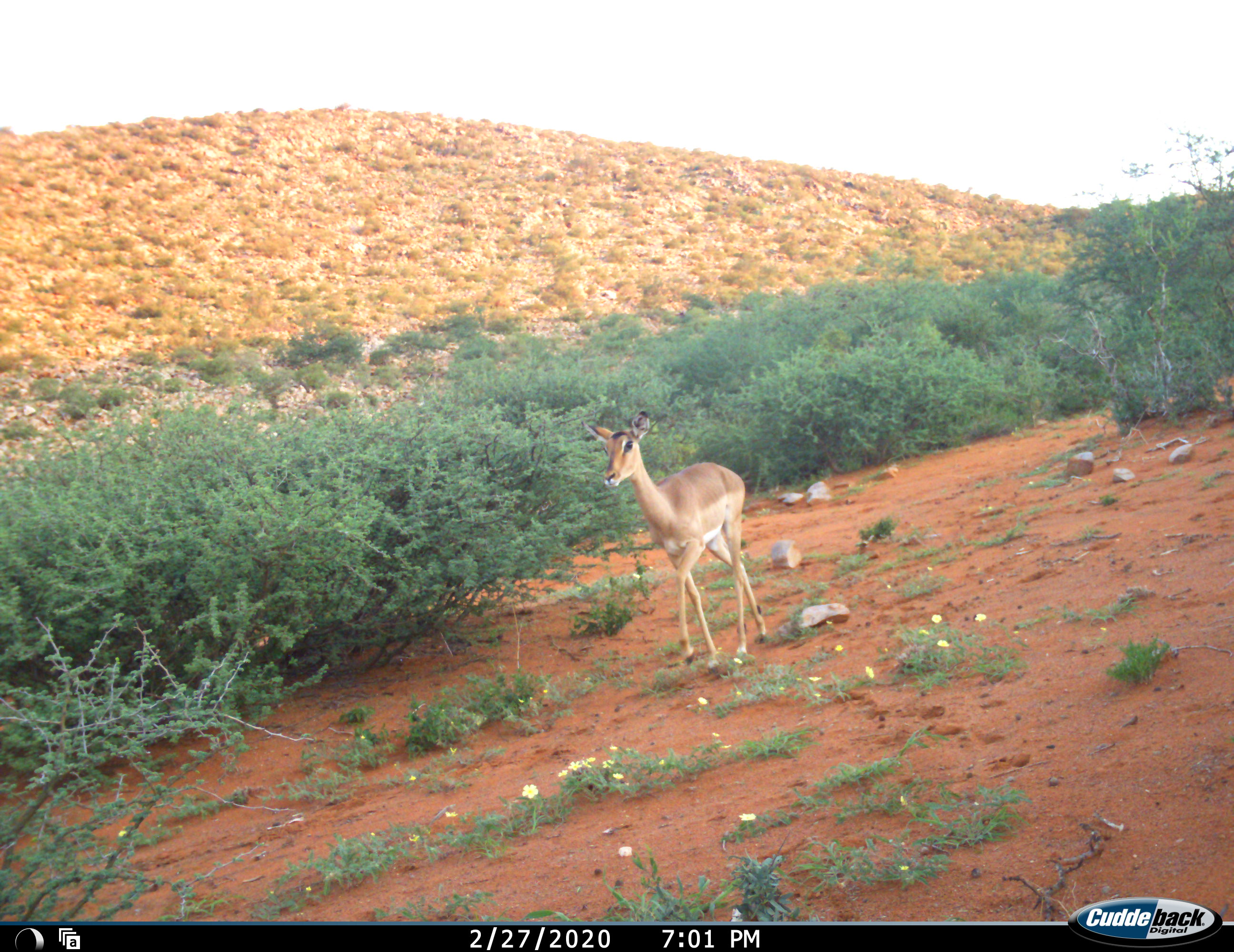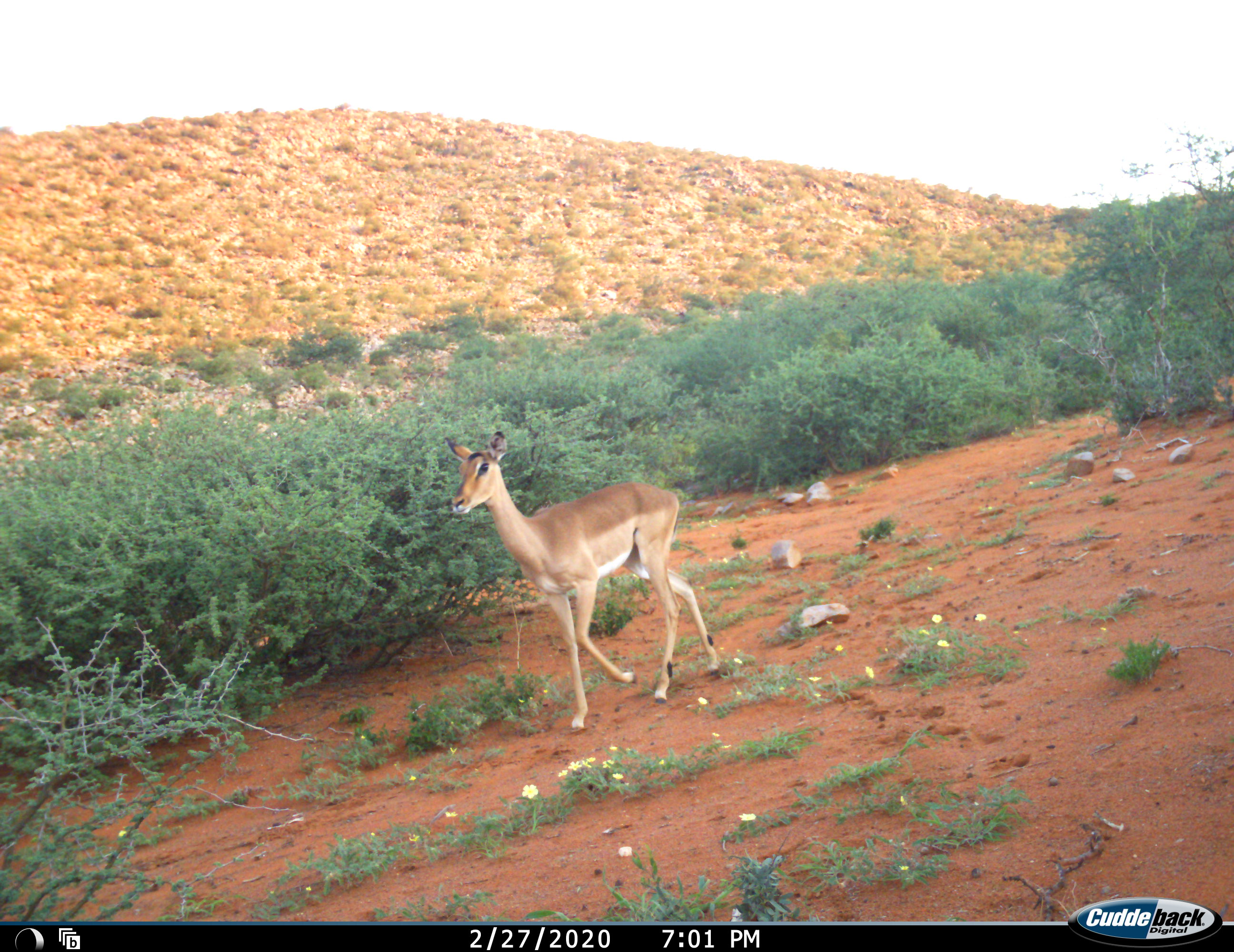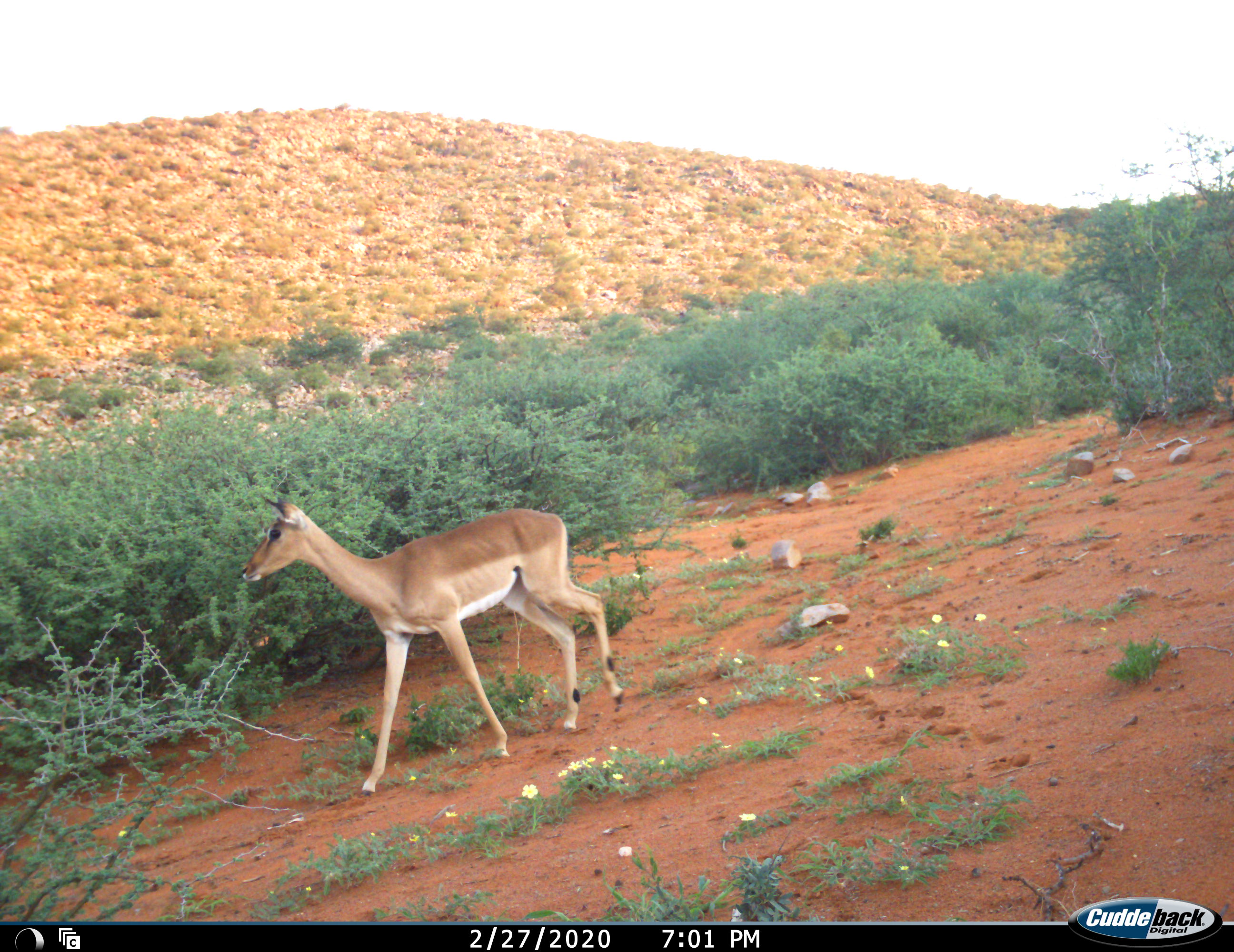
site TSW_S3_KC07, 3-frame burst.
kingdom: Animalia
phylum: Chordata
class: Mammalia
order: Artiodactyla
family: Bovidae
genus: Aepyceros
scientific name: Aepyceros melampus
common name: impala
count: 1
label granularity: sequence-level